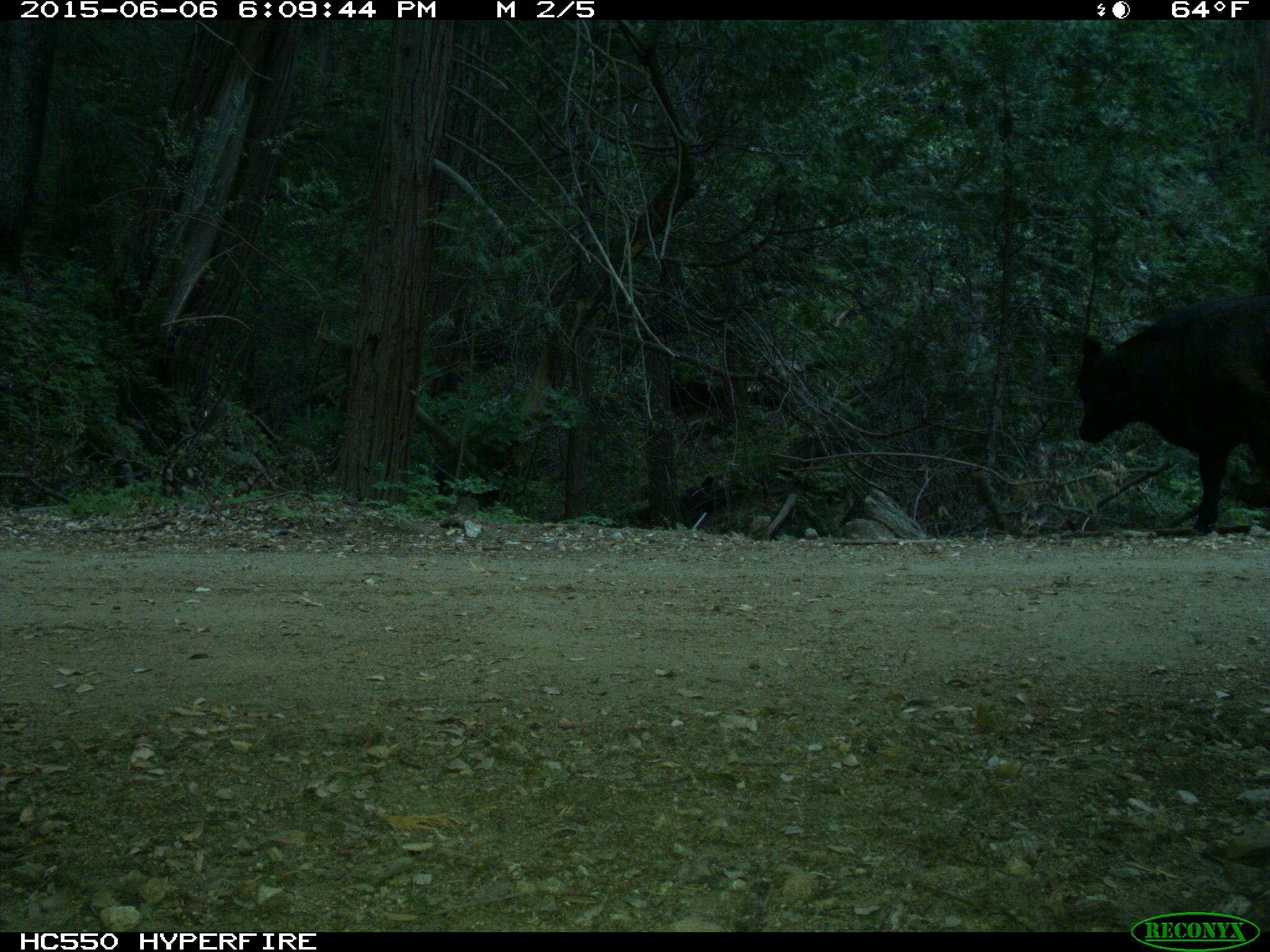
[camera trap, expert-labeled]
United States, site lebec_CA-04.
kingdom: Animalia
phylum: Chordata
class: Mammalia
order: Artiodactyla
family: Bovidae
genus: Bos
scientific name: Bos taurus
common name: domestic cow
Bos taurus (domestic cow).